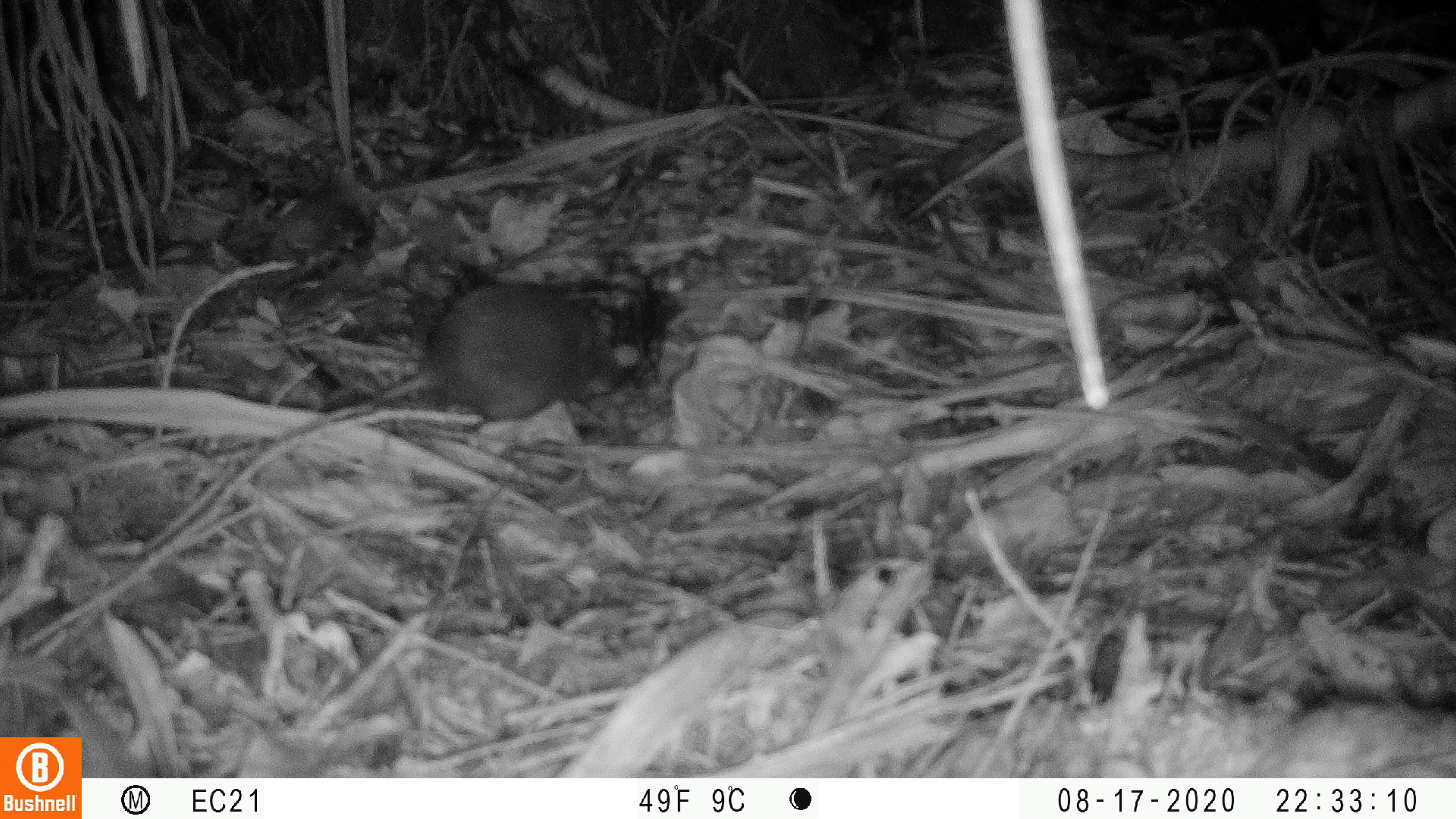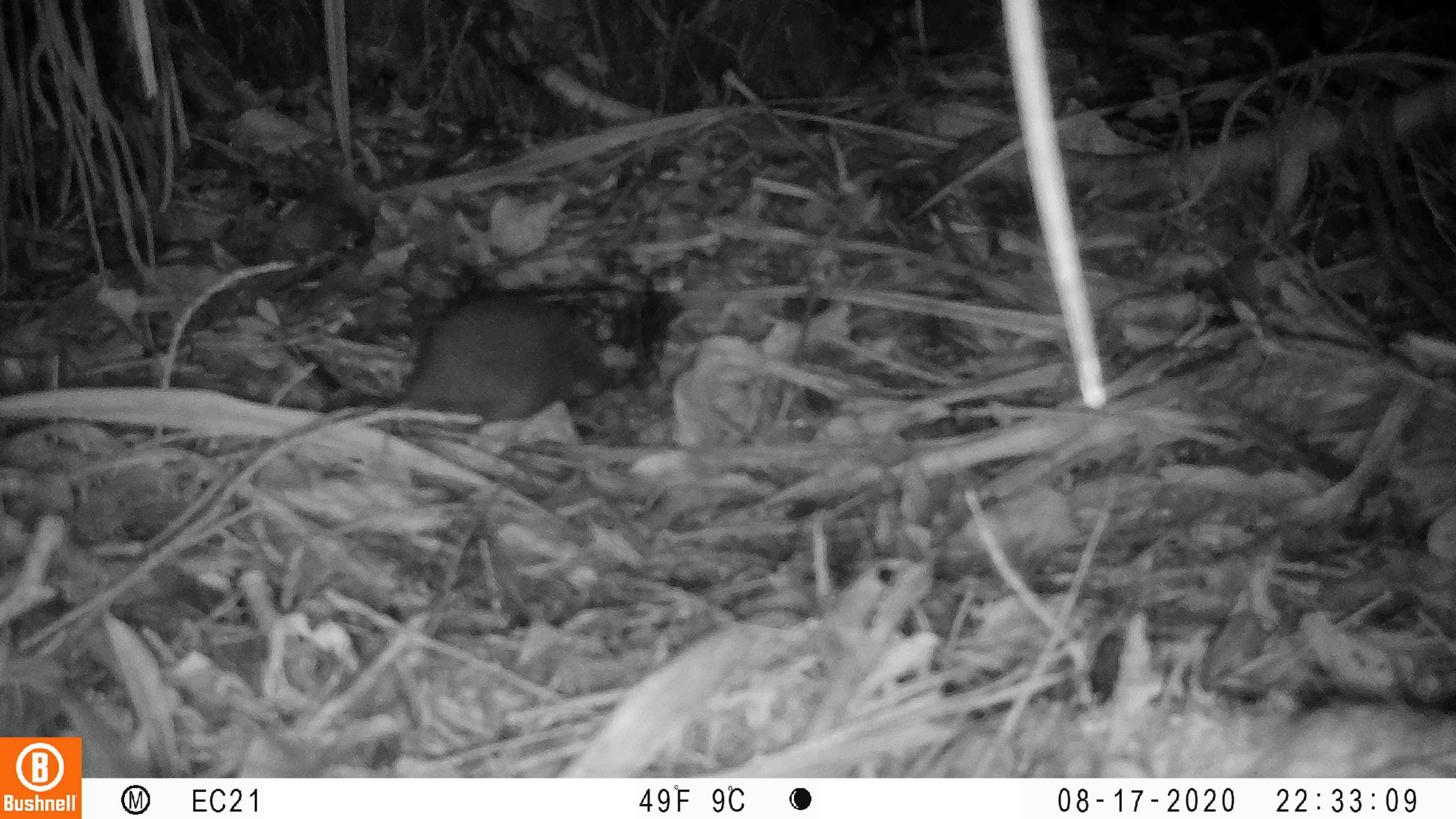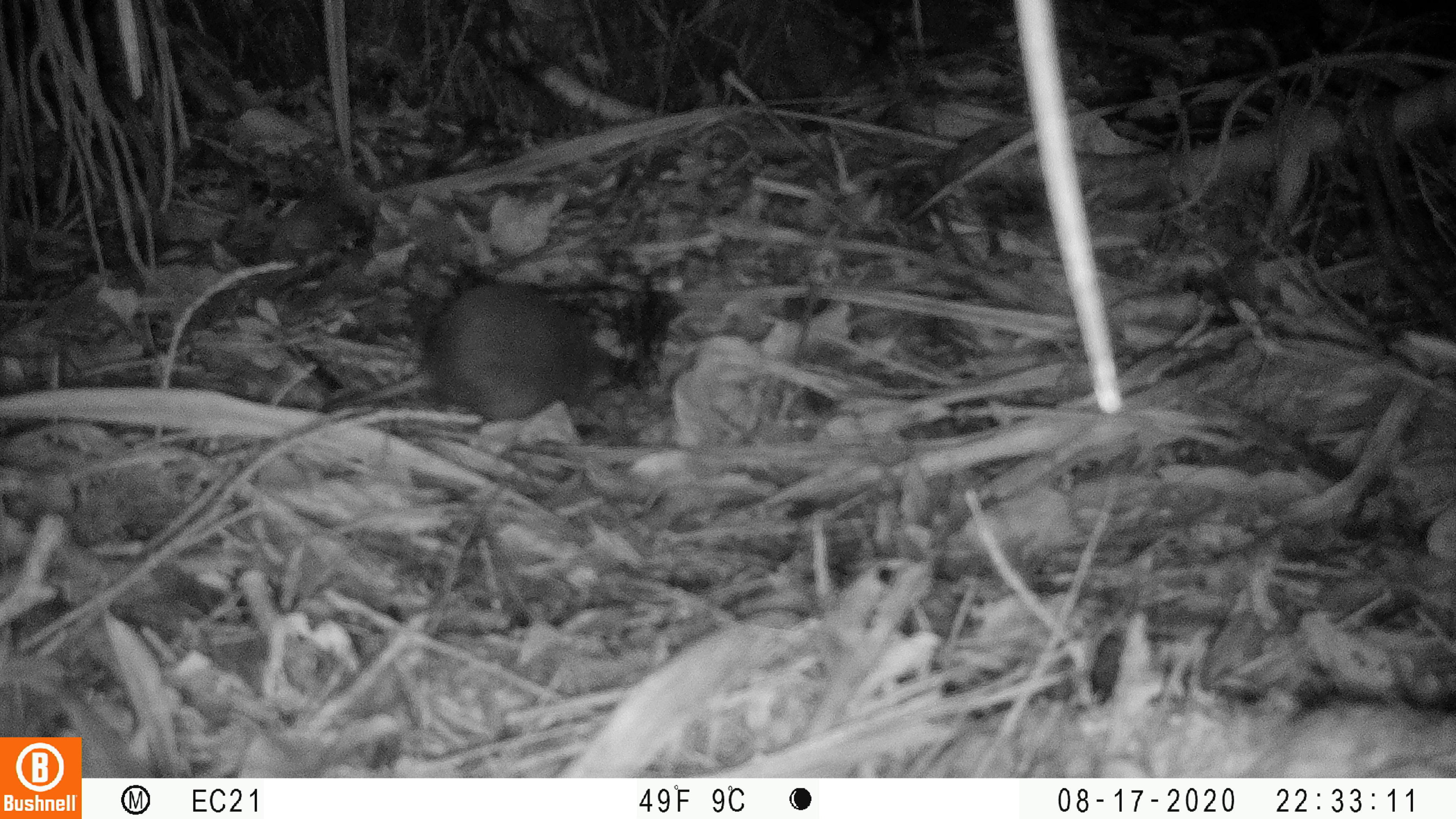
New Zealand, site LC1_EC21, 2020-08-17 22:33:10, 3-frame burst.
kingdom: Animalia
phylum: Chordata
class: Mammalia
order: Rodentia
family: Muridae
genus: Rattus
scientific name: Rattus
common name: rat